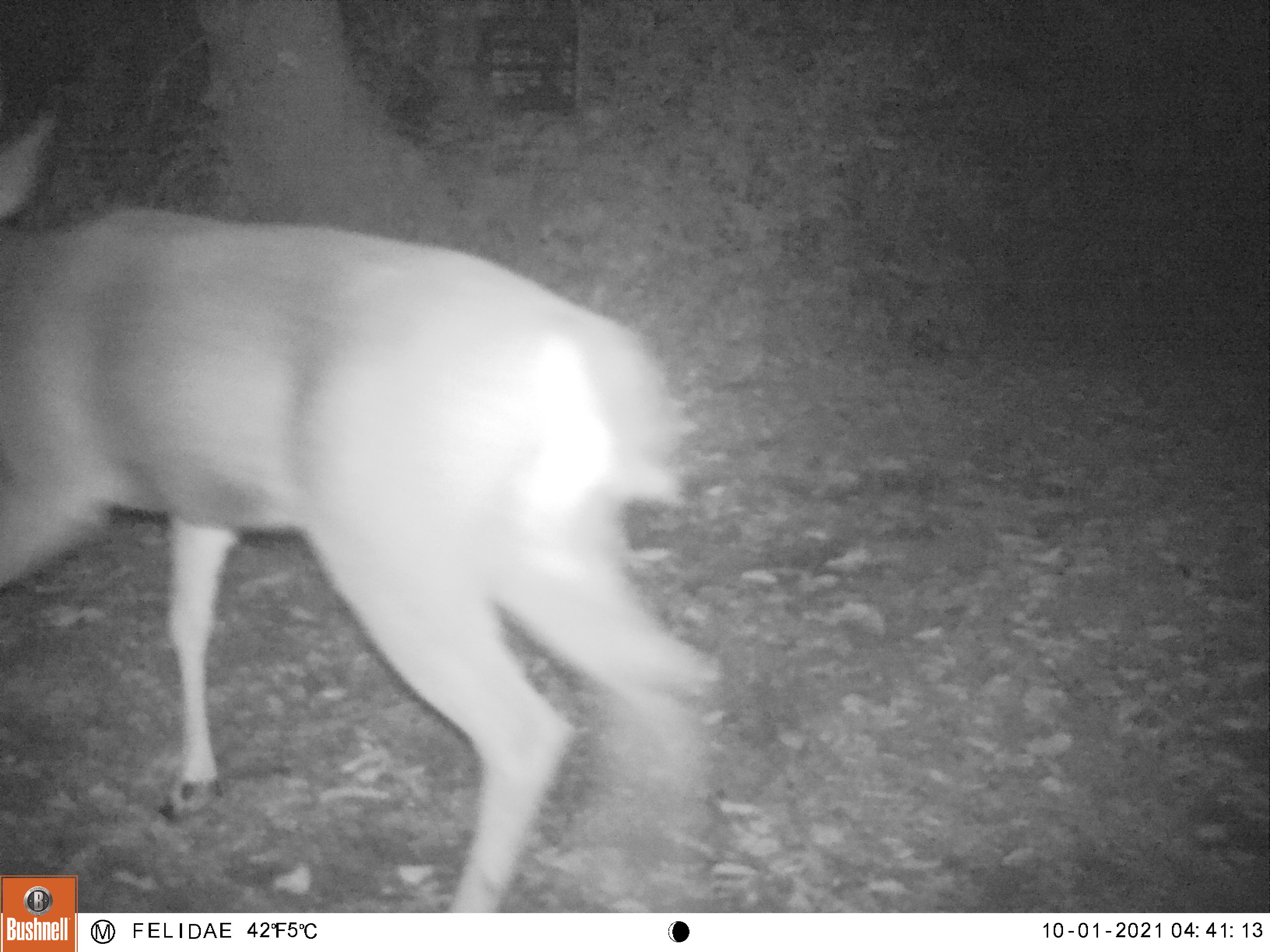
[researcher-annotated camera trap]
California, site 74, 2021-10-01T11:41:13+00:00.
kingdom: Animalia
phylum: Chordata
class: Mammalia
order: Artiodactyla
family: Cervidae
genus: Odocoileus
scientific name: Odocoileus hemionus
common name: mule deer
Mule deer (Odocoileus hemionus).